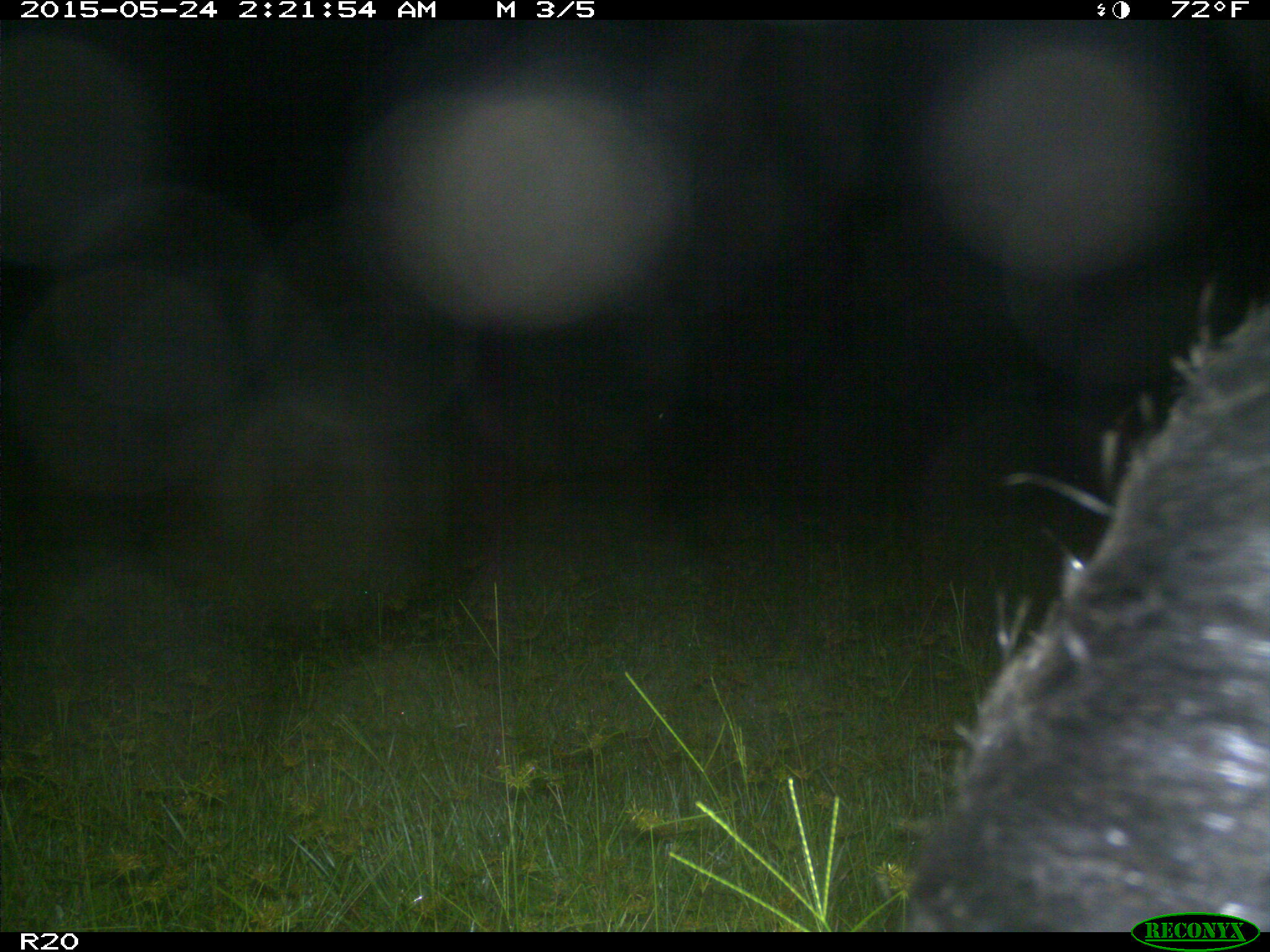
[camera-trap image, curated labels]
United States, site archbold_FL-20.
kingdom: Animalia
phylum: Chordata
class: Mammalia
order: Artiodactyla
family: Suidae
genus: Sus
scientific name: Sus scrofa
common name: wild boar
Sus scrofa (wild boar).